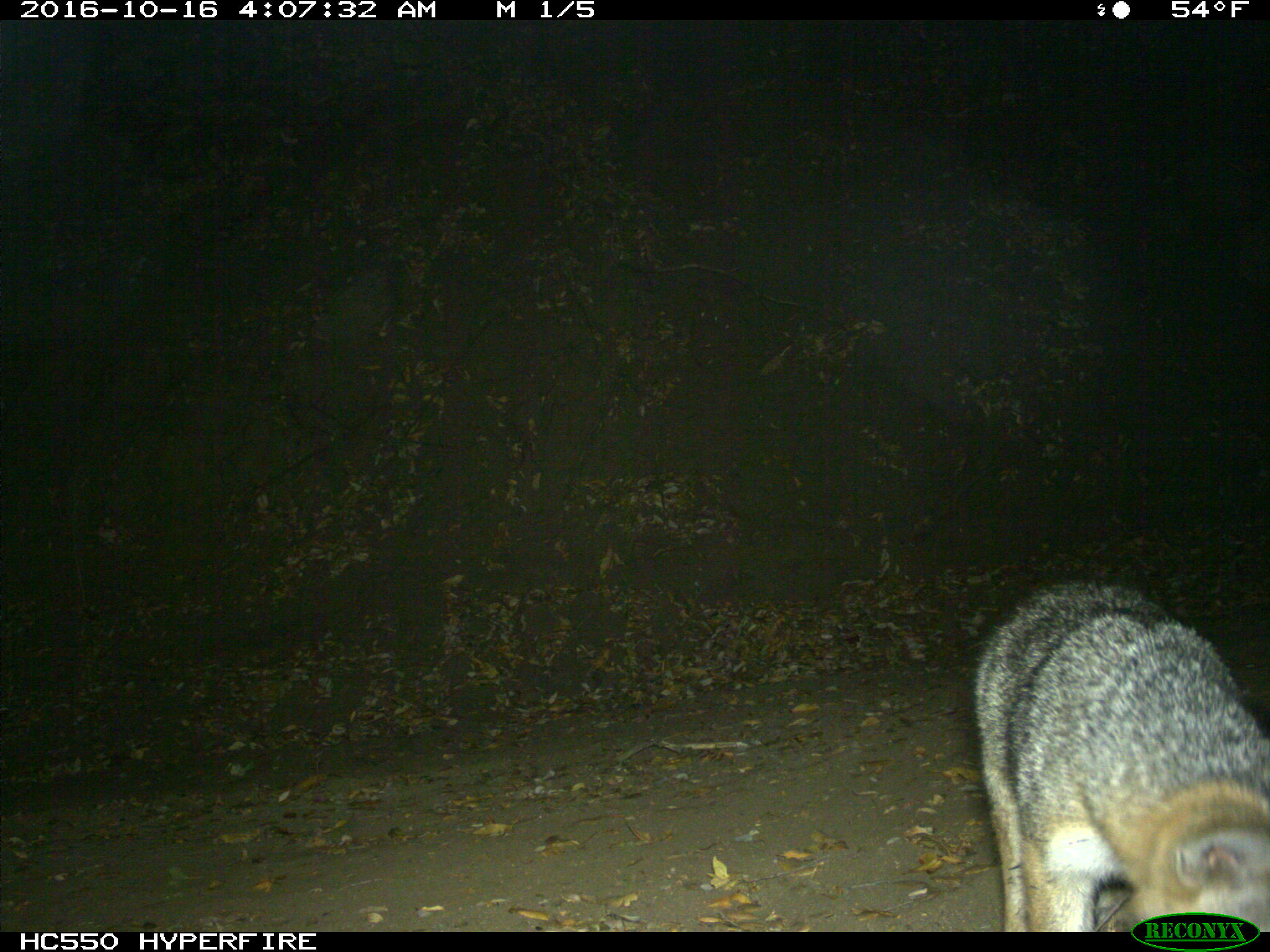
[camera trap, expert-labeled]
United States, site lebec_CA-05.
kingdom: Animalia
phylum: Chordata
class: Mammalia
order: Carnivora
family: Canidae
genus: Urocyon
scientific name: Urocyon cinereoargenteus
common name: gray fox